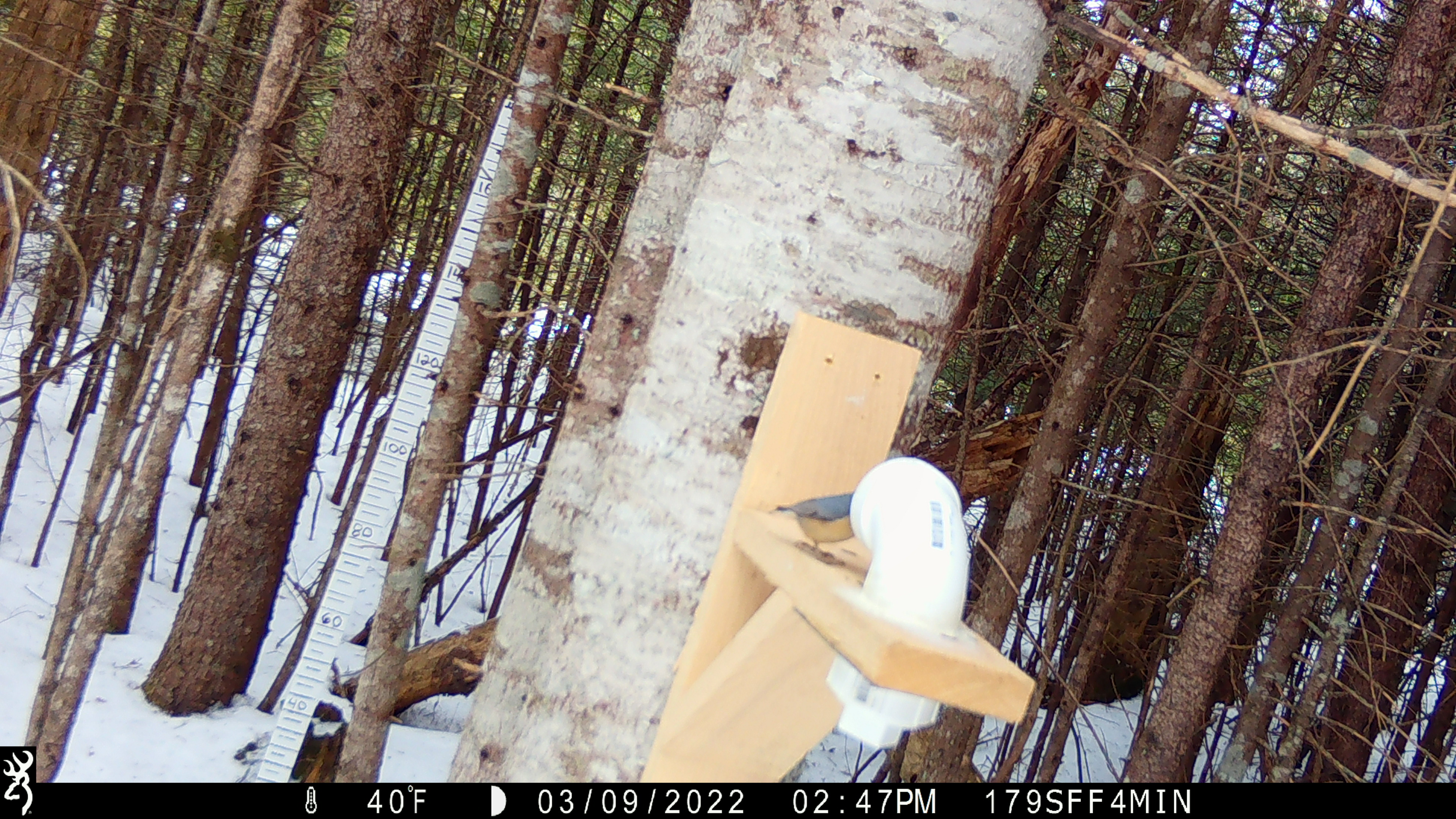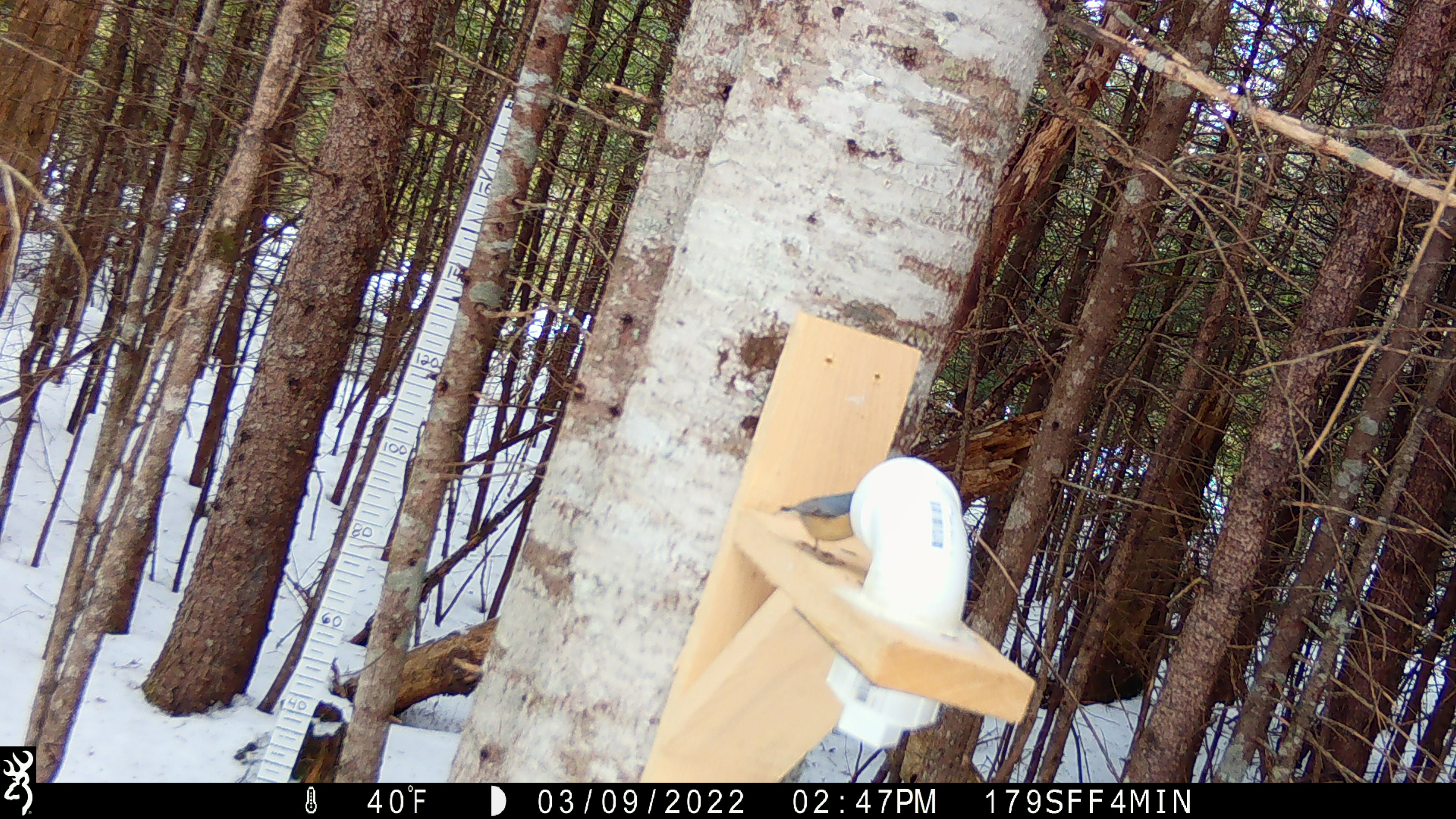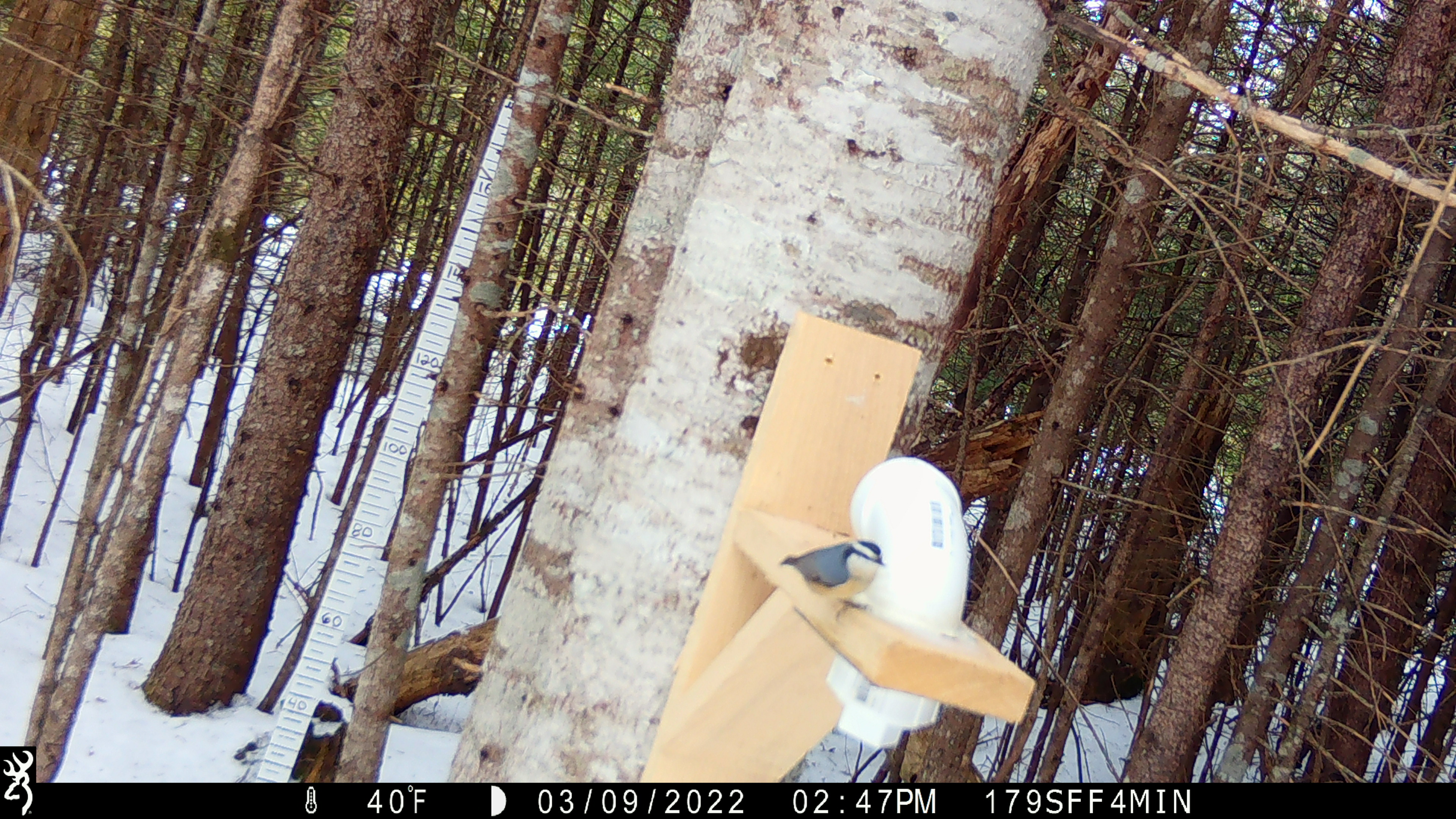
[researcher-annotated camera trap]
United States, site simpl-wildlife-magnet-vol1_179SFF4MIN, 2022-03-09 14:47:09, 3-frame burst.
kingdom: Animalia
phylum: Chordata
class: Aves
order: Passeriformes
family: Sittidae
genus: Sitta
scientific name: Sitta canadensis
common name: red-breasted nuthatch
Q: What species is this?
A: Red-breasted nuthatch (Sitta canadensis).